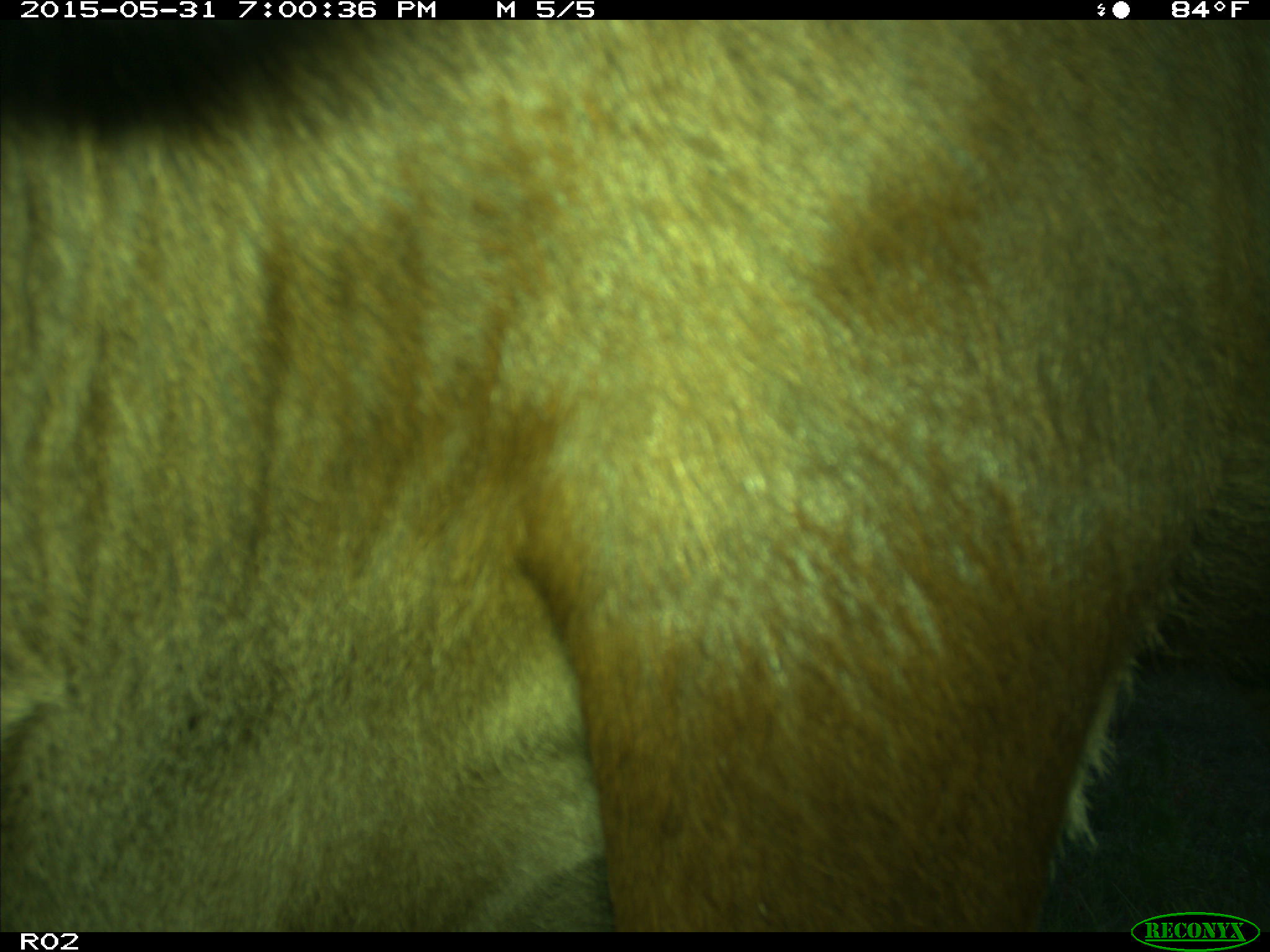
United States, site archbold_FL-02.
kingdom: Animalia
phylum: Chordata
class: Mammalia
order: Artiodactyla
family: Bovidae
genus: Bos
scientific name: Bos taurus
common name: domestic cow